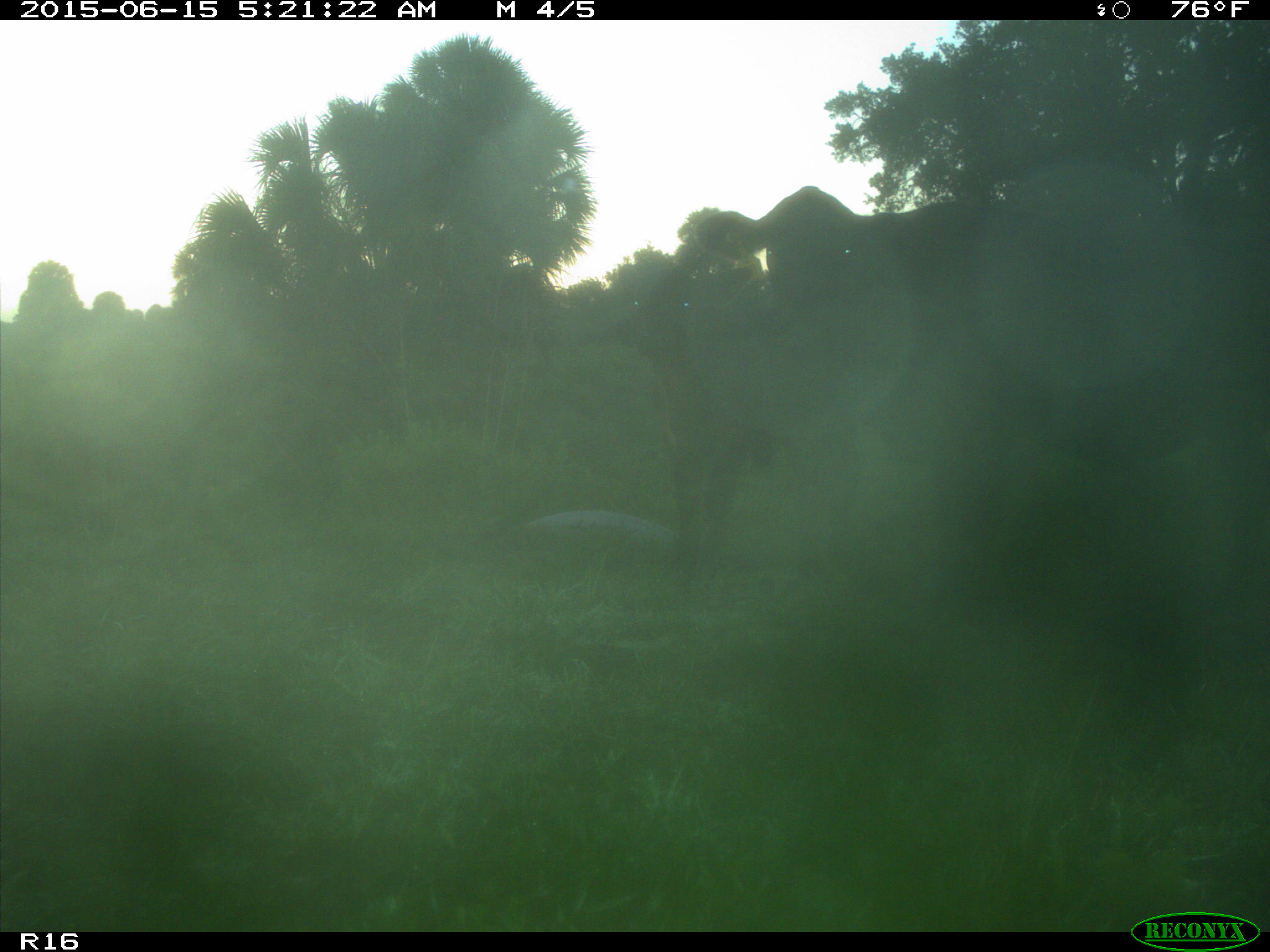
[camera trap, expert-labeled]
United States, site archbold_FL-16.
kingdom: Animalia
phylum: Chordata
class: Mammalia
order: Artiodactyla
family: Bovidae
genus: Bos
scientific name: Bos taurus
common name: domestic cow